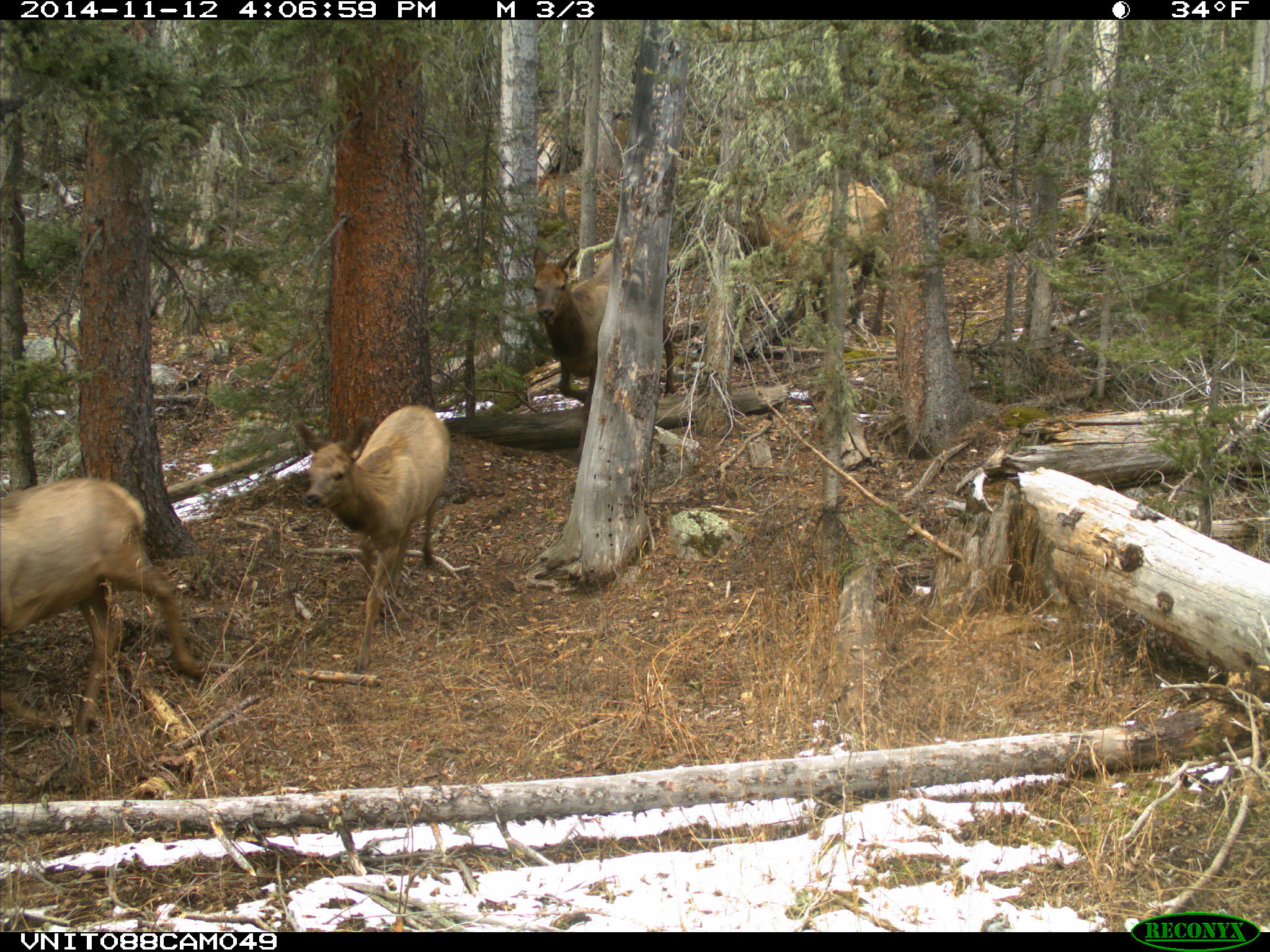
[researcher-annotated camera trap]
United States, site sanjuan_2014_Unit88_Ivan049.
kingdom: Animalia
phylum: Chordata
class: Mammalia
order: Artiodactyla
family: Cervidae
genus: Cervus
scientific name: Cervus elaphus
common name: red deer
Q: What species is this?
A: Cervus elaphus (red deer).